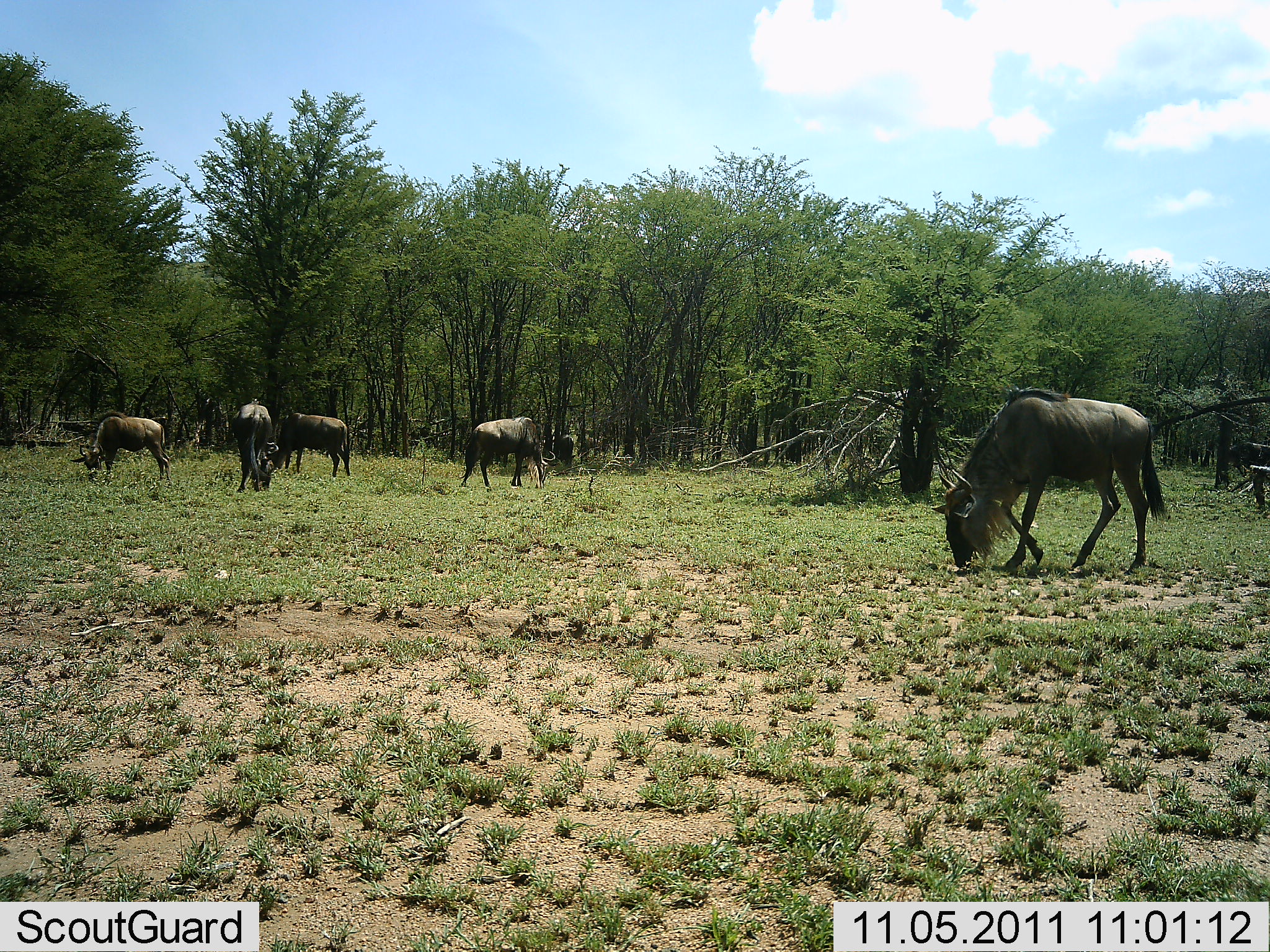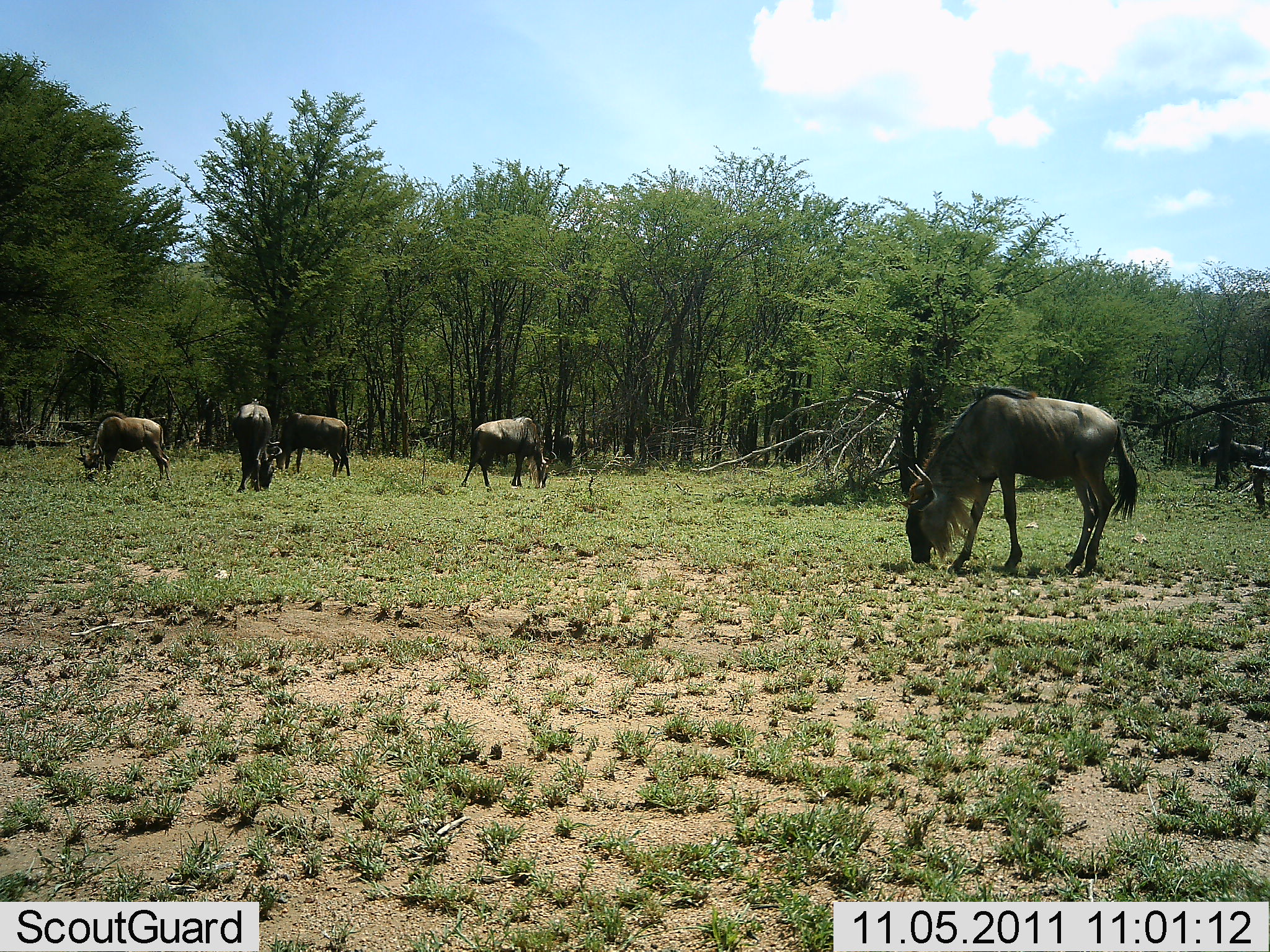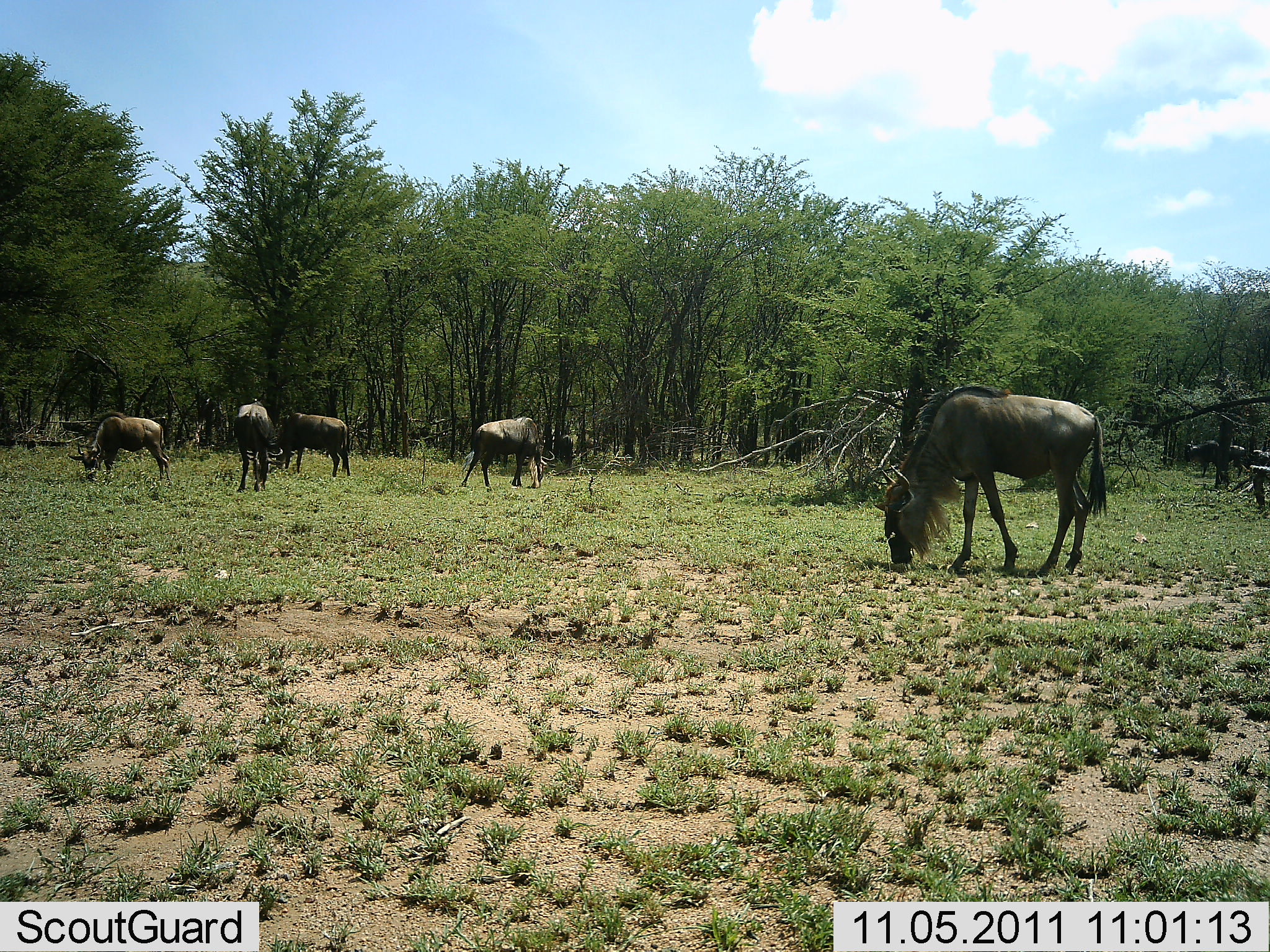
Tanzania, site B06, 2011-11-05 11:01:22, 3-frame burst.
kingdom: Animalia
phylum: Chordata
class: Mammalia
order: Artiodactyla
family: Bovidae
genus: Connochaetes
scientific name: Connochaetes taurinus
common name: blue wildebeest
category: wildebeest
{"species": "wildebeest (blue wildebeest) (Connochaetes taurinus)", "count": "6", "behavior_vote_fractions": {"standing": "21%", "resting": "0%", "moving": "36%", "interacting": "7%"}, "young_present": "0%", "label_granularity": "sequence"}